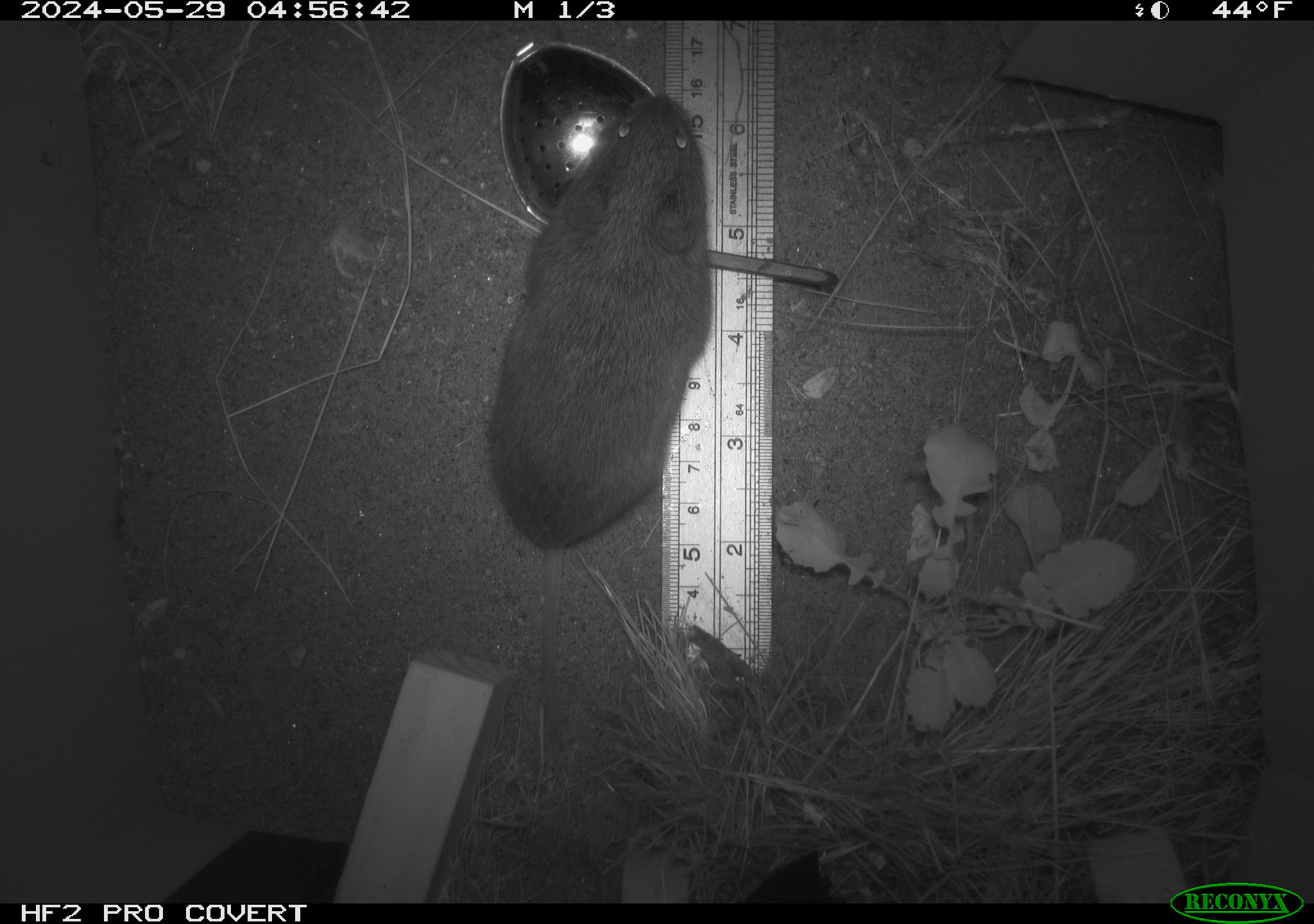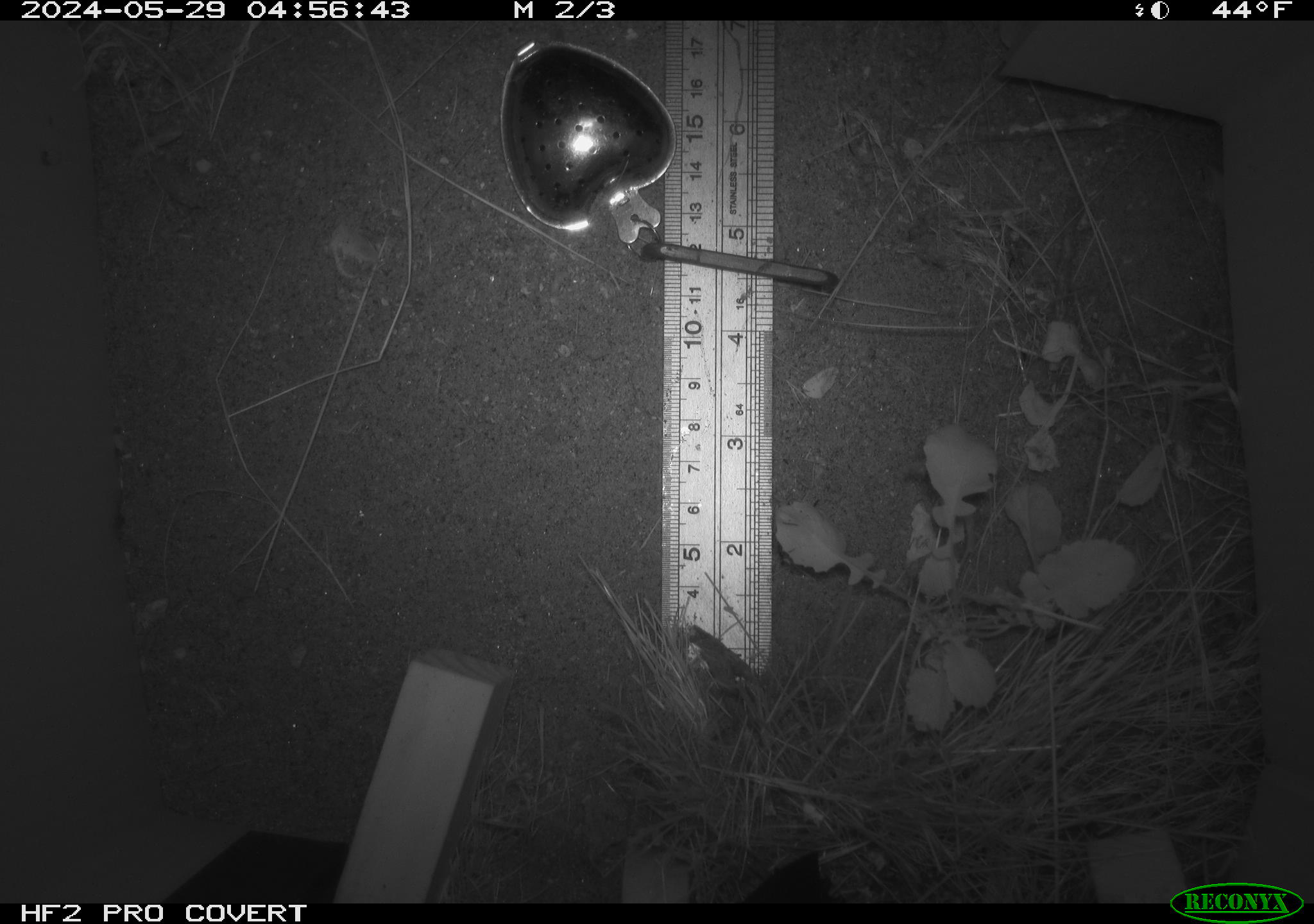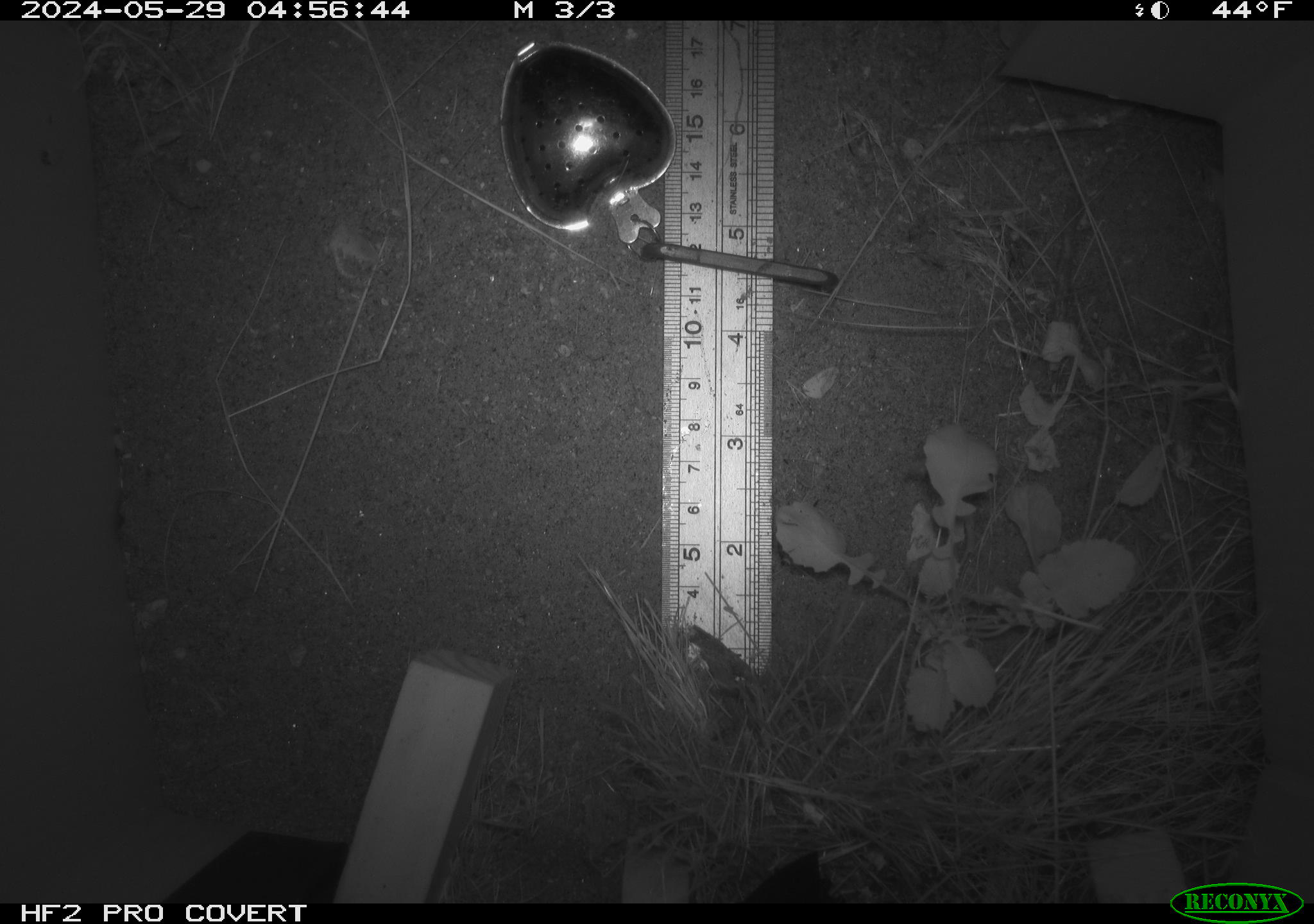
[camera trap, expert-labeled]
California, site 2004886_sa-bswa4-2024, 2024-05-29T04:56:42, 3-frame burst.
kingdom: Animalia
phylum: Chordata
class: Mammalia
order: Rodentia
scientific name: Rodentia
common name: rodent